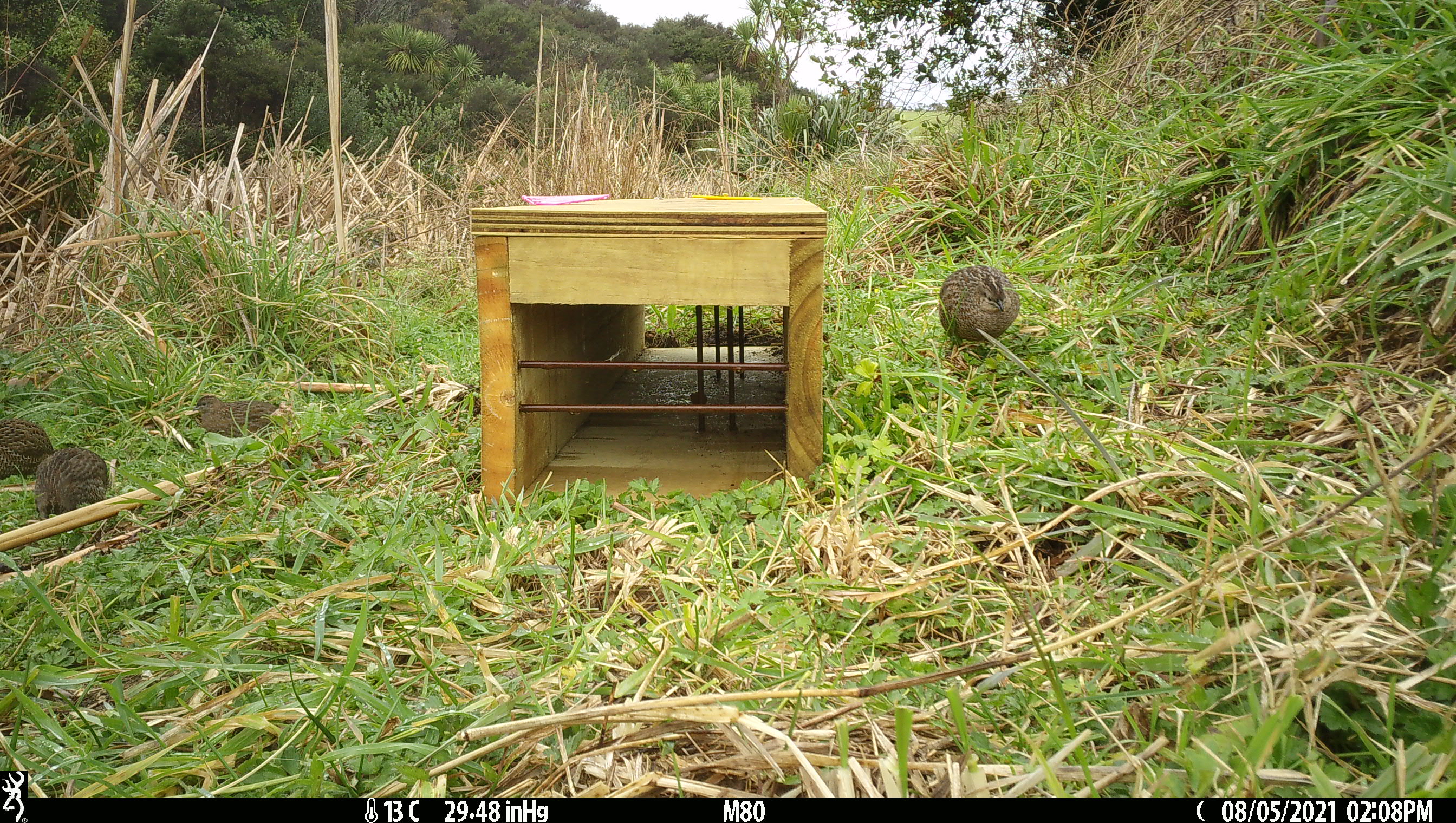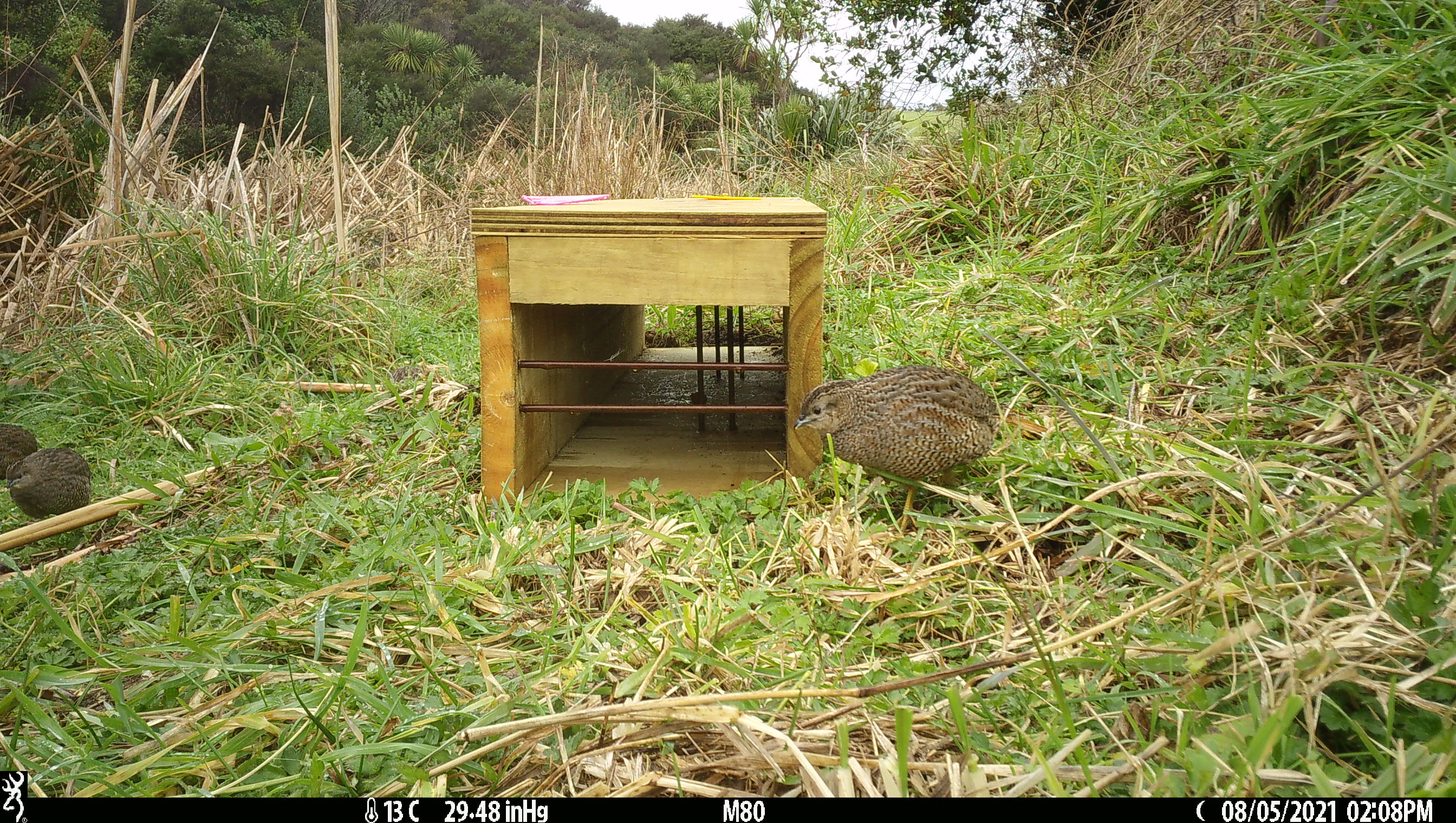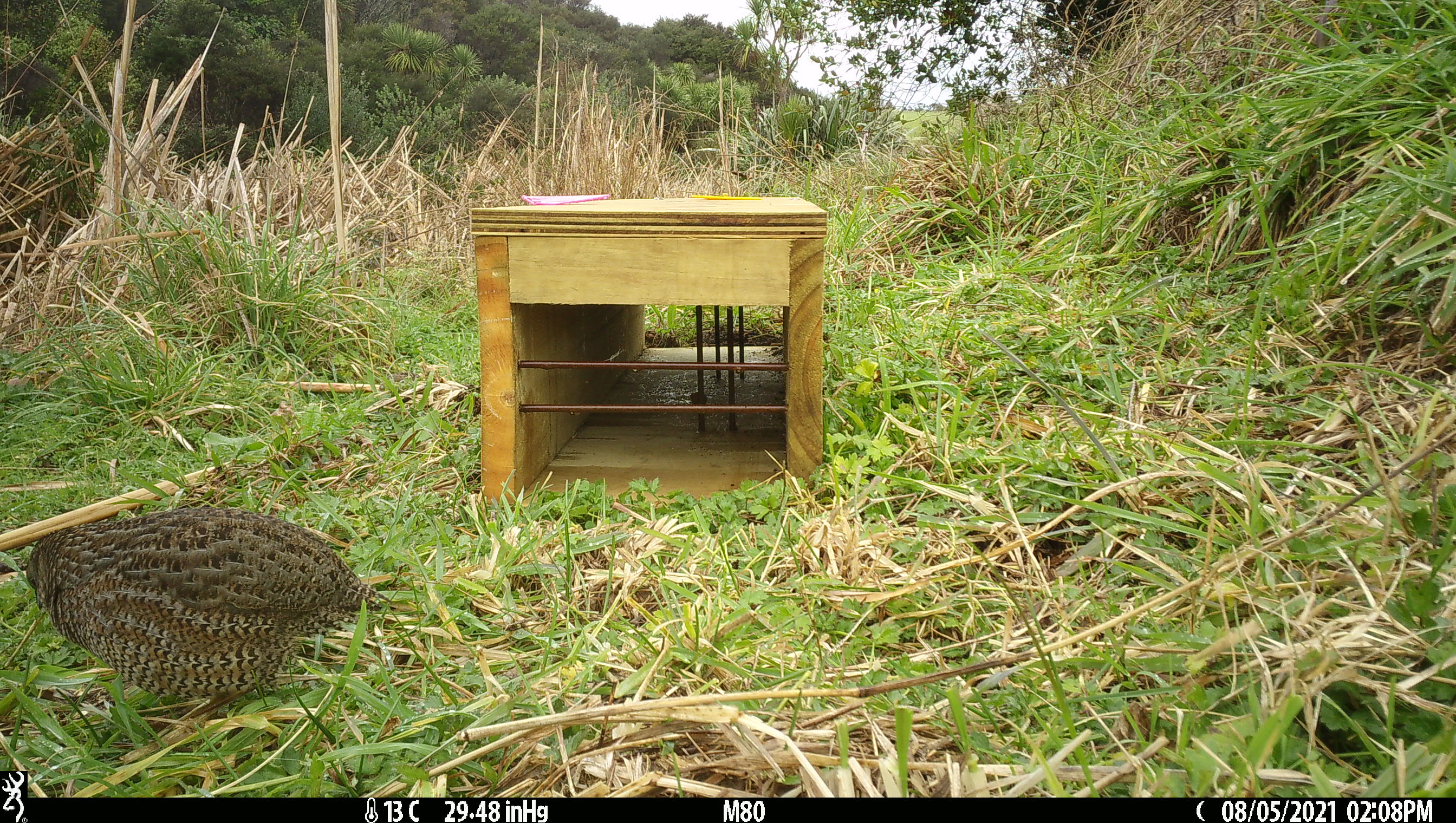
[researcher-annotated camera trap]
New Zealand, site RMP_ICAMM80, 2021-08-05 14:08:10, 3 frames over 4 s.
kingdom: Animalia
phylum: Chordata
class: Aves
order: Galliformes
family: Phasianidae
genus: Synoicus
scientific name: Synoicus ypsilophorus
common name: brown quail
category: quail brown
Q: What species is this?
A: Quail brown (brown quail) (Synoicus ypsilophorus).